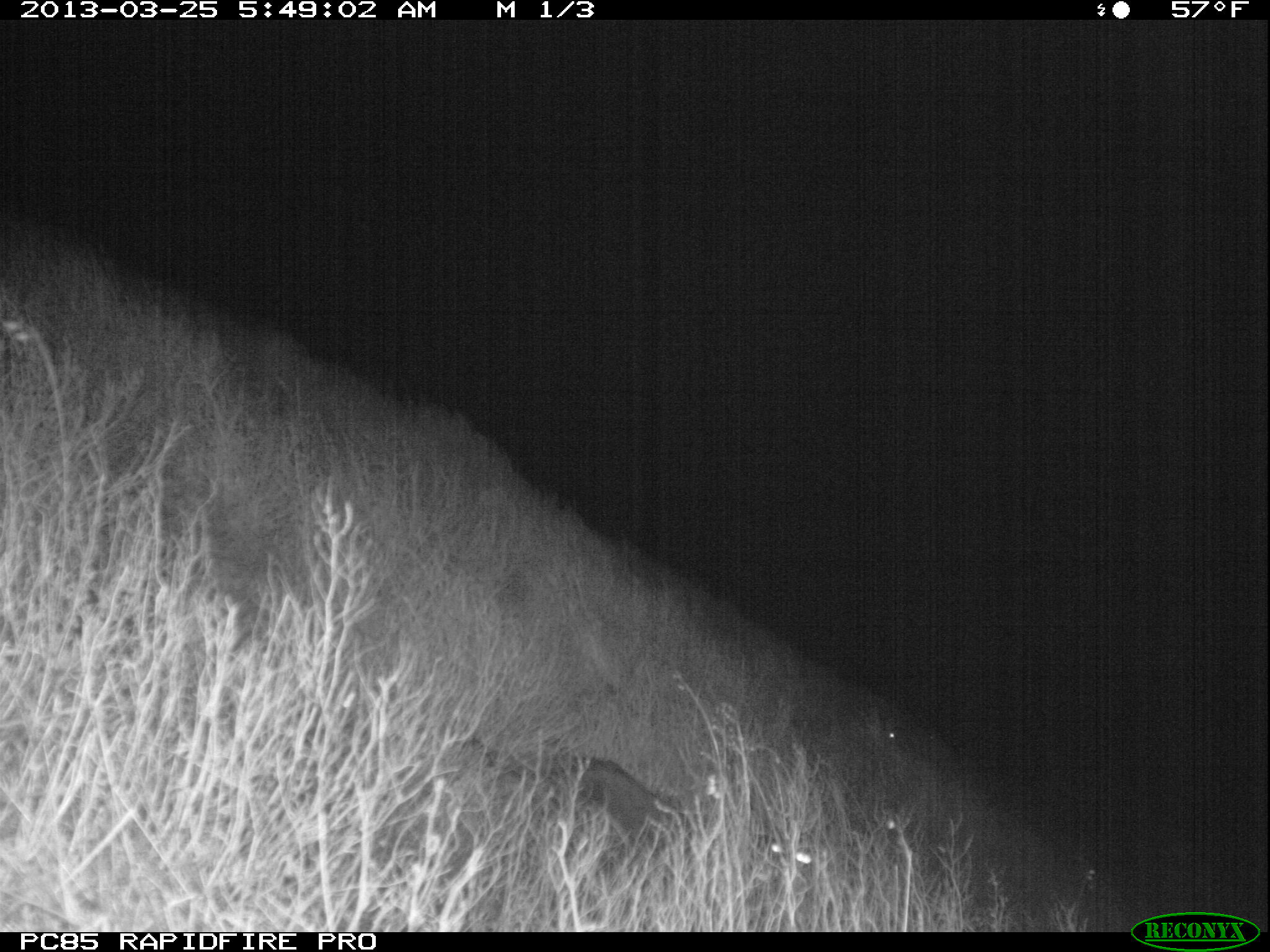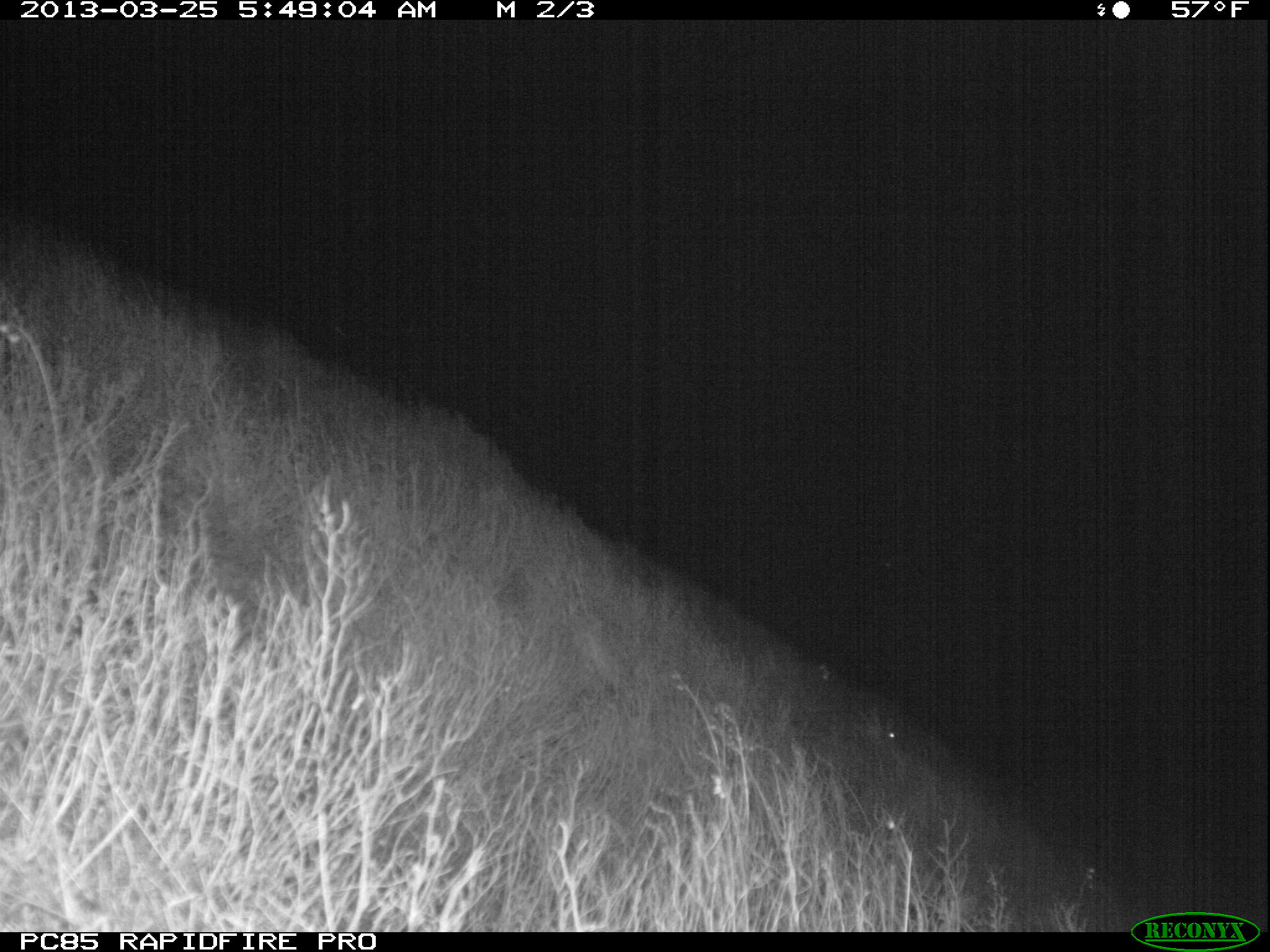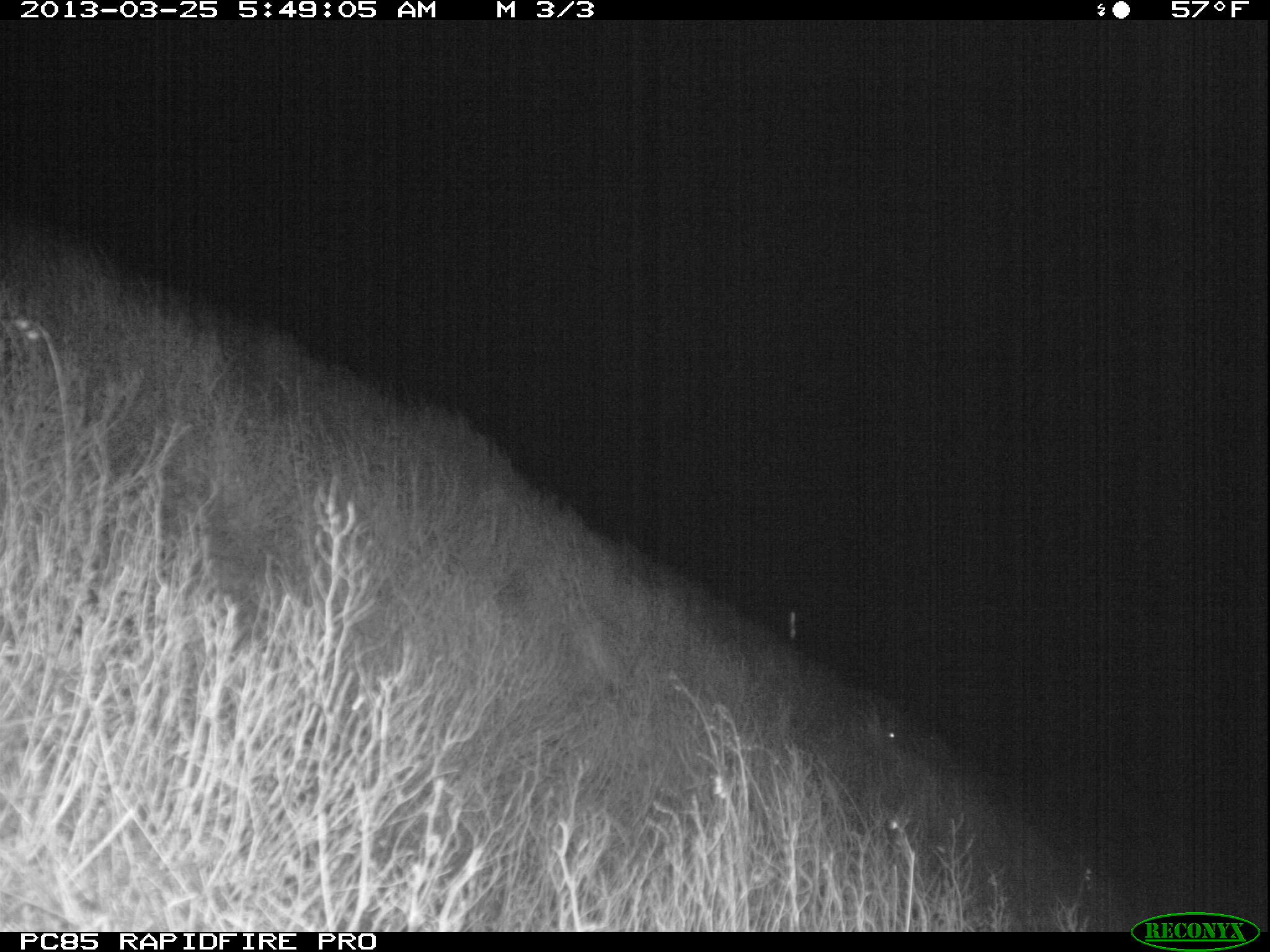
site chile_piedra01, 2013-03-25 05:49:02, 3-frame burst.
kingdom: Animalia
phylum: Chordata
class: Mammalia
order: Carnivora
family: Felidae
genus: Felis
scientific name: Felis catus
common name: cat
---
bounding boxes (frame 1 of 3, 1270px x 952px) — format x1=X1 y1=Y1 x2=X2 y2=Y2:
cat: x1=459 y1=726 x2=702 y2=852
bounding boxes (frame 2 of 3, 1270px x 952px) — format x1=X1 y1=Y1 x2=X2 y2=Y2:
unknown: x1=873 y1=707 x2=912 y2=751